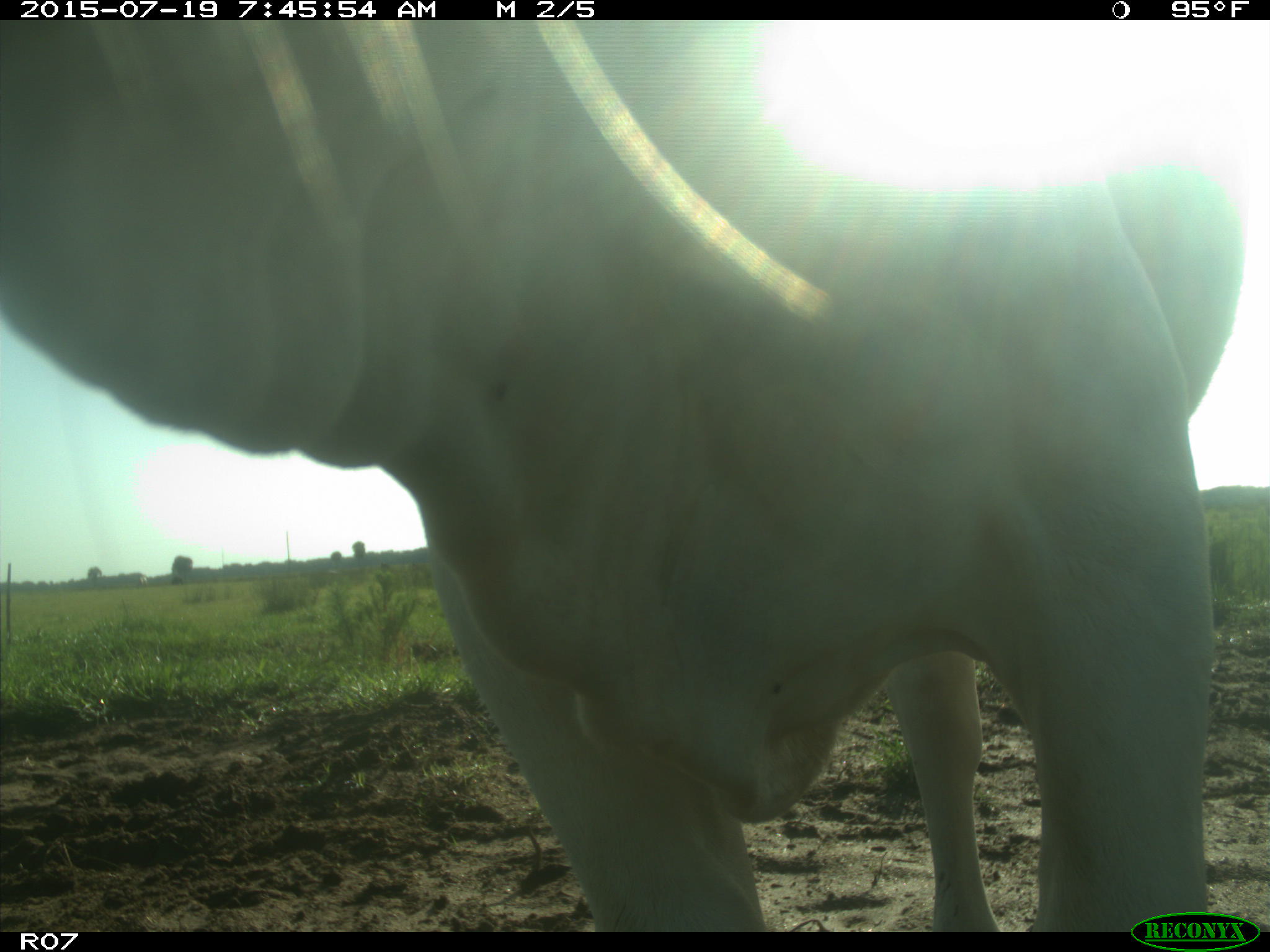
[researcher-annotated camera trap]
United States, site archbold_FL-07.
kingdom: Animalia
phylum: Chordata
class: Mammalia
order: Artiodactyla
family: Bovidae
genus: Bos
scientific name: Bos taurus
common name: domestic cow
Bos taurus (domestic cow).